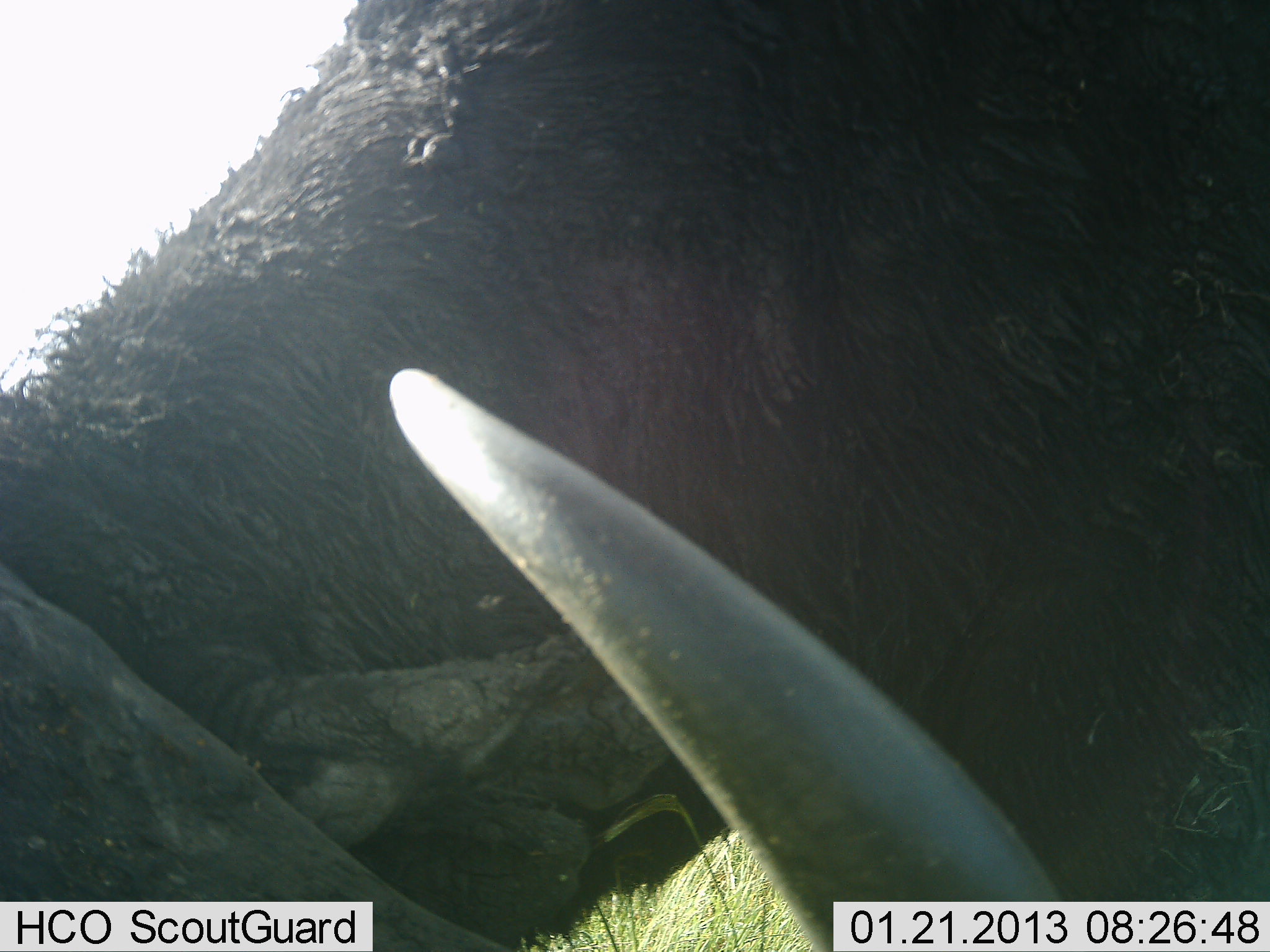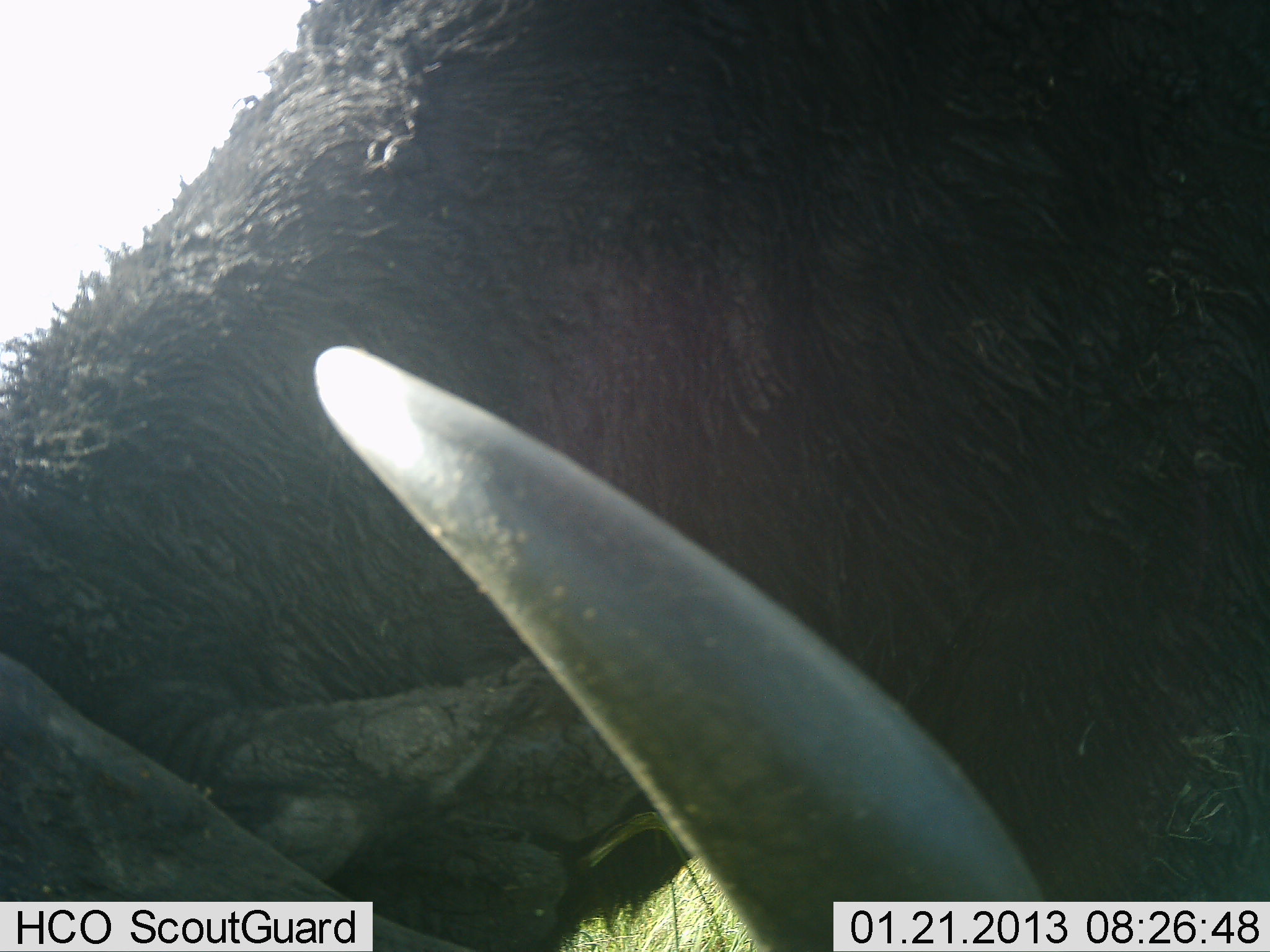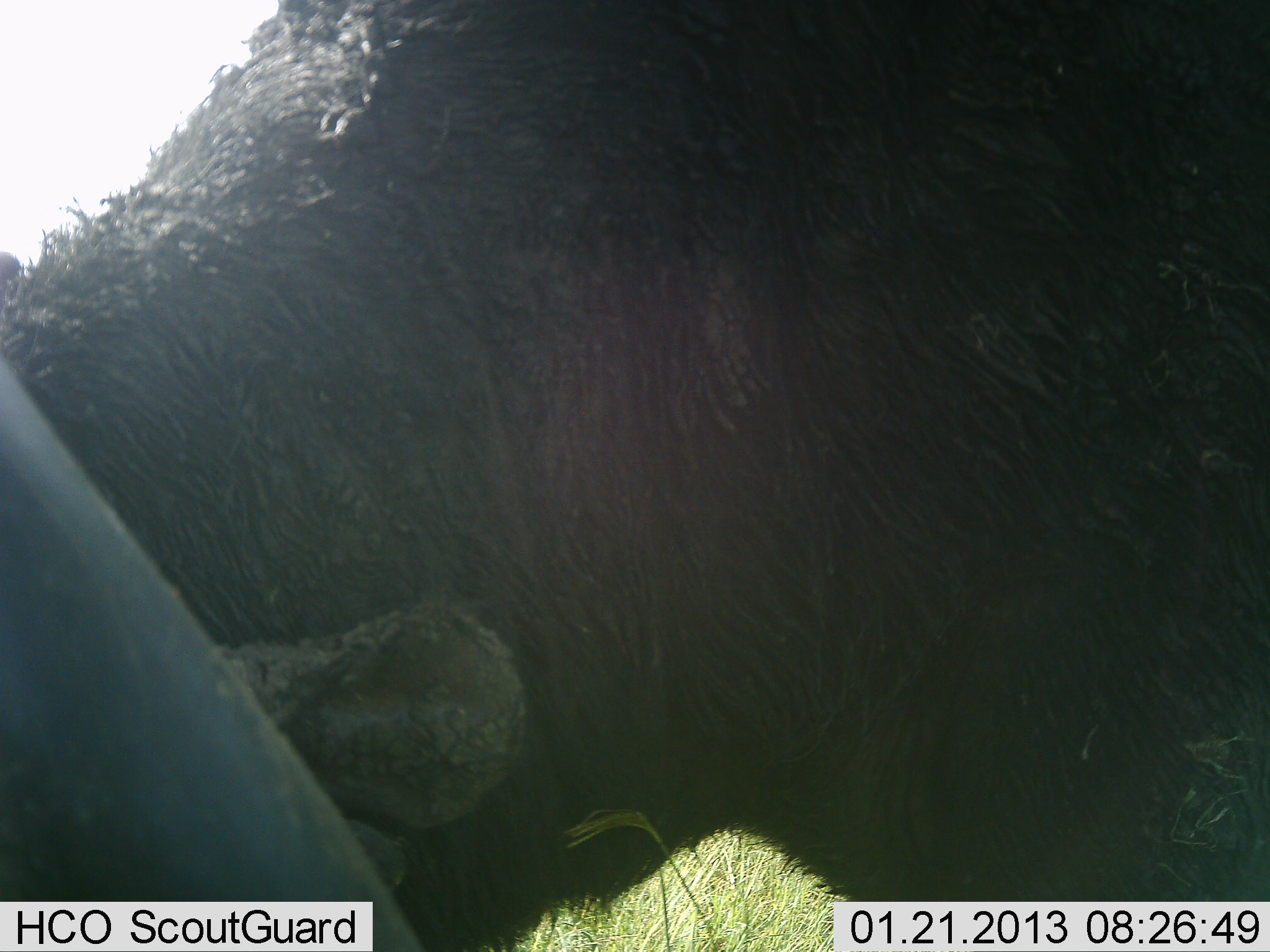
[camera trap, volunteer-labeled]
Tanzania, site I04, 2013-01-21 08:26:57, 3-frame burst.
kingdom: Animalia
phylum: Chordata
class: Mammalia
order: Artiodactyla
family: Bovidae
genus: Syncerus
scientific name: Syncerus caffer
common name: cape buffalo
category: buffalo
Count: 1.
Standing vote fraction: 28%.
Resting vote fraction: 0%.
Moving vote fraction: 9%.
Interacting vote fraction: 6%.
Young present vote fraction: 0%.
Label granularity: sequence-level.